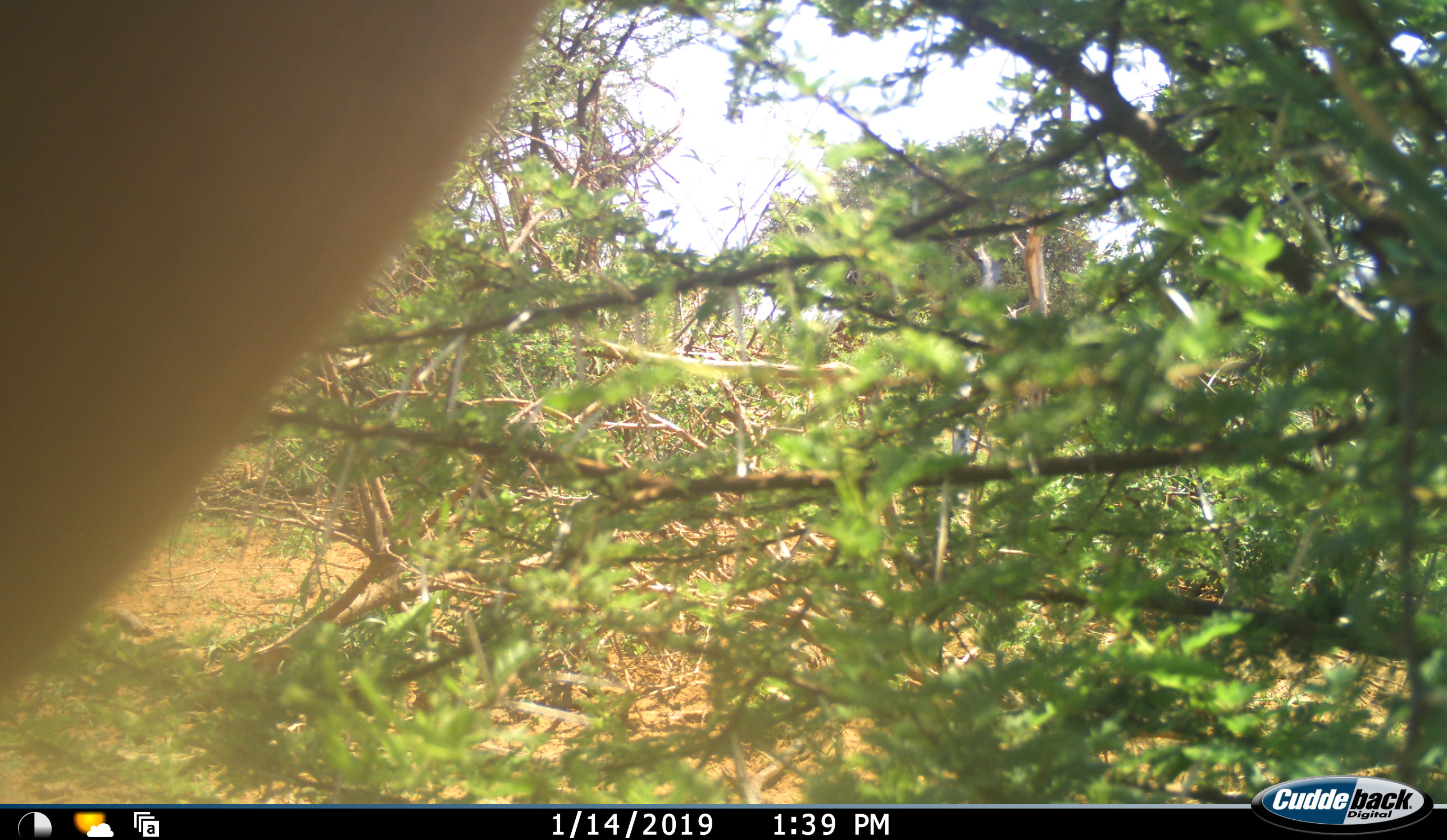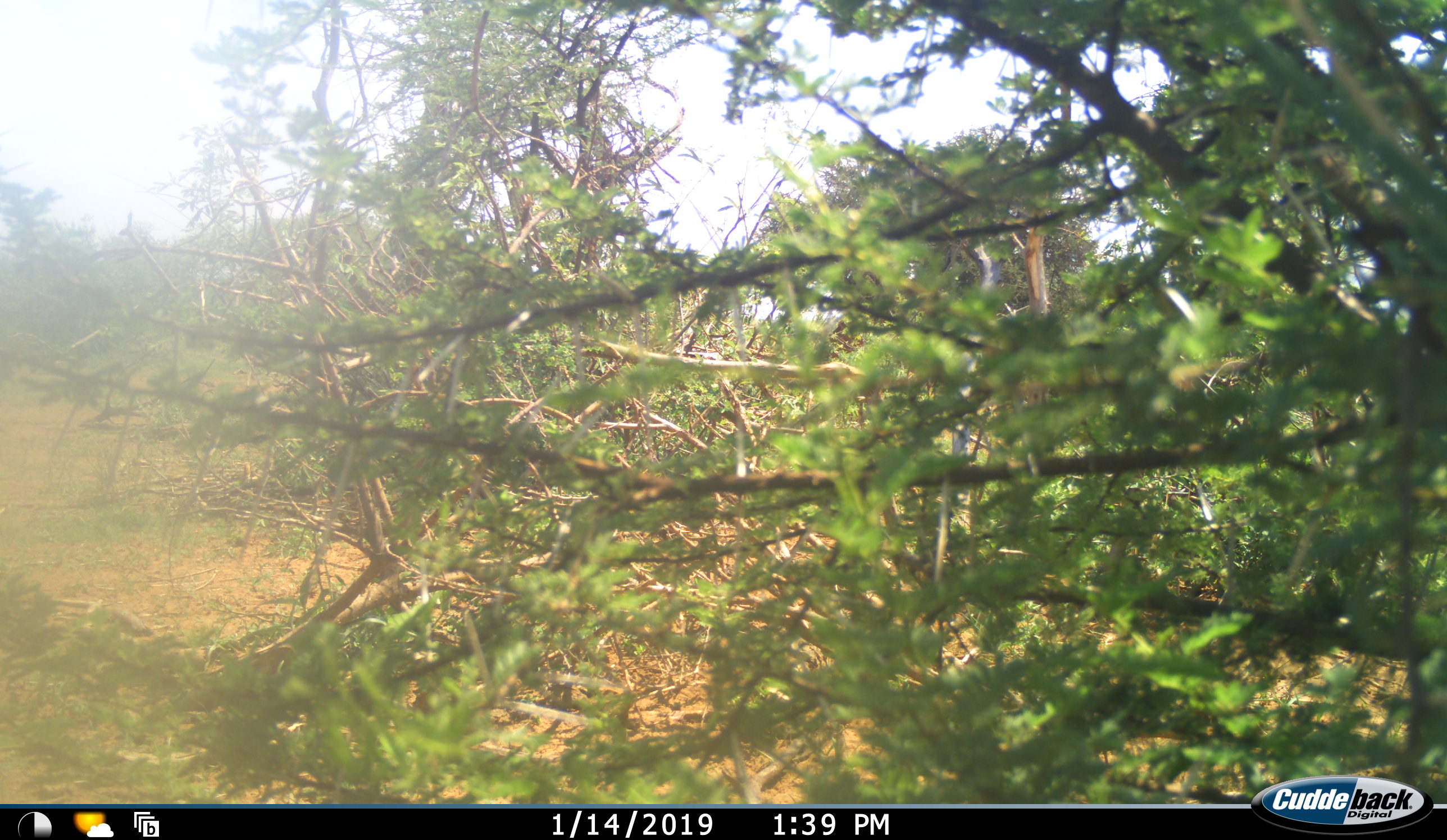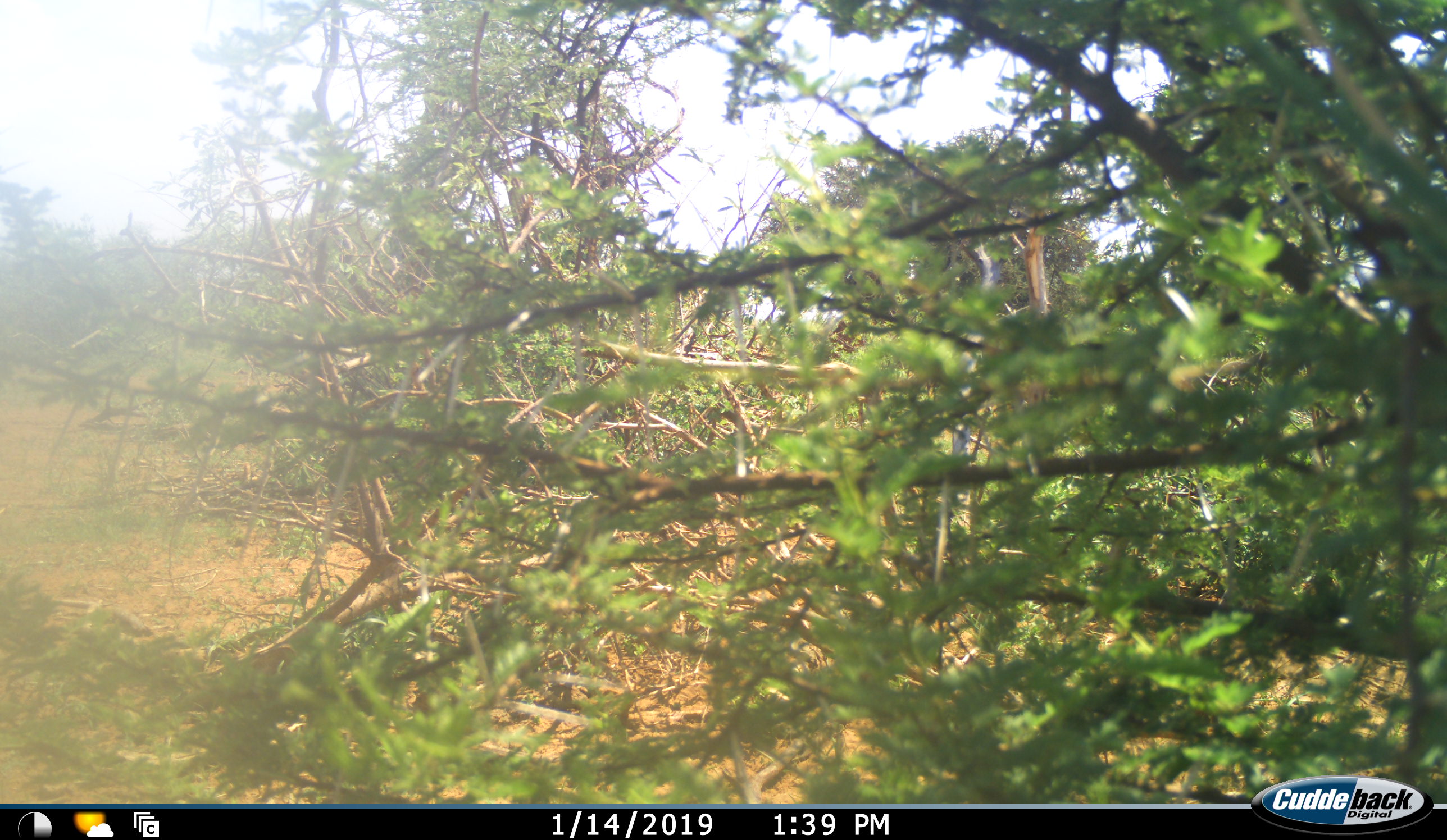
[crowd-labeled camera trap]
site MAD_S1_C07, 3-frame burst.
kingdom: Animalia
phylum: Chordata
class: Mammalia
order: Artiodactyla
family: Bovidae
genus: Aepyceros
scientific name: Aepyceros melampus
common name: impala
Impala (Aepyceros melampus), count 1. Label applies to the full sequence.